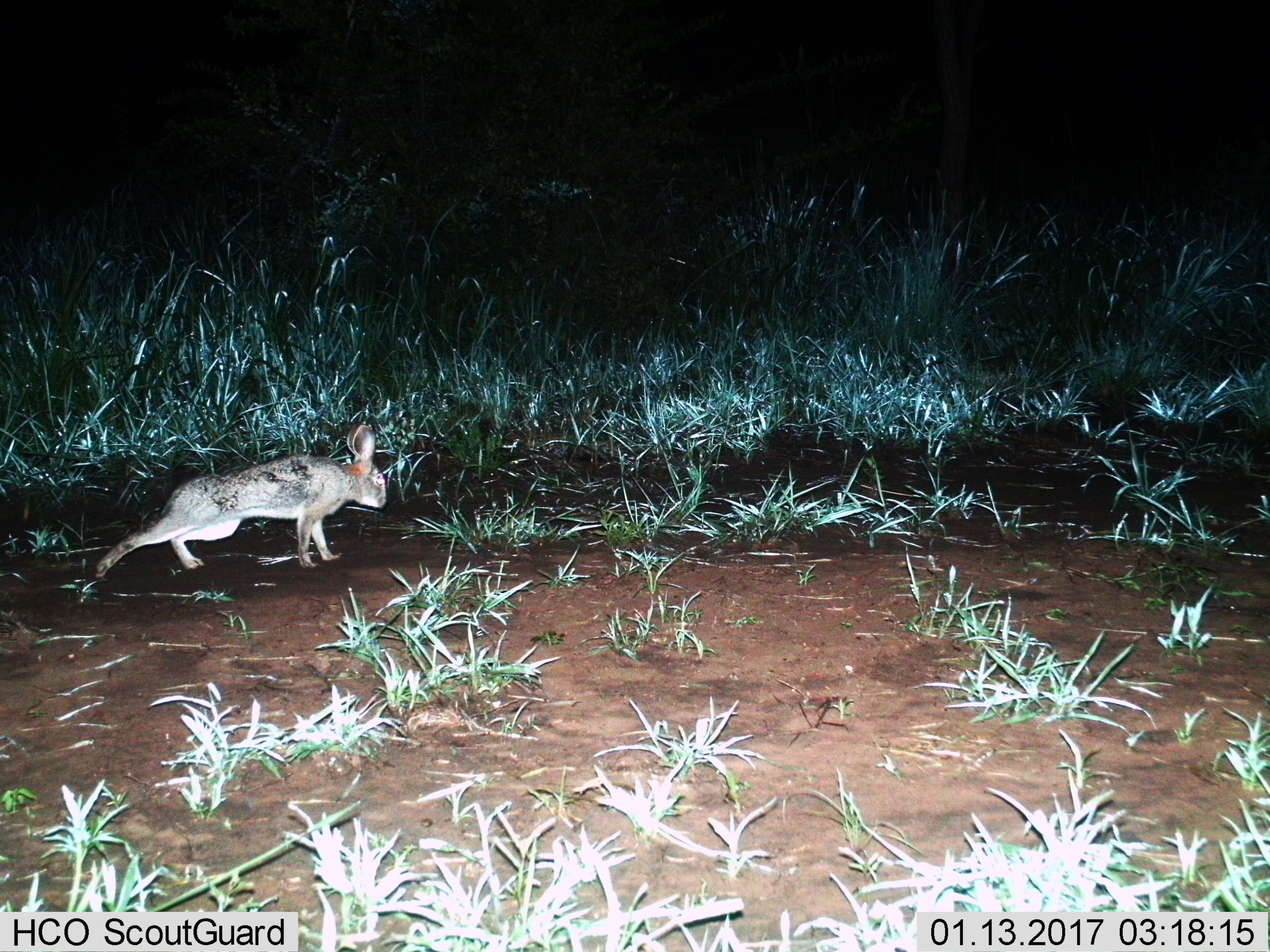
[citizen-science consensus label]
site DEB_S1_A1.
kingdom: Animalia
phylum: Chordata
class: Mammalia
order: Lagomorpha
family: Leporidae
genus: Lepus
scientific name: Lepus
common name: hare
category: hareunknown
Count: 1.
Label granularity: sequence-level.